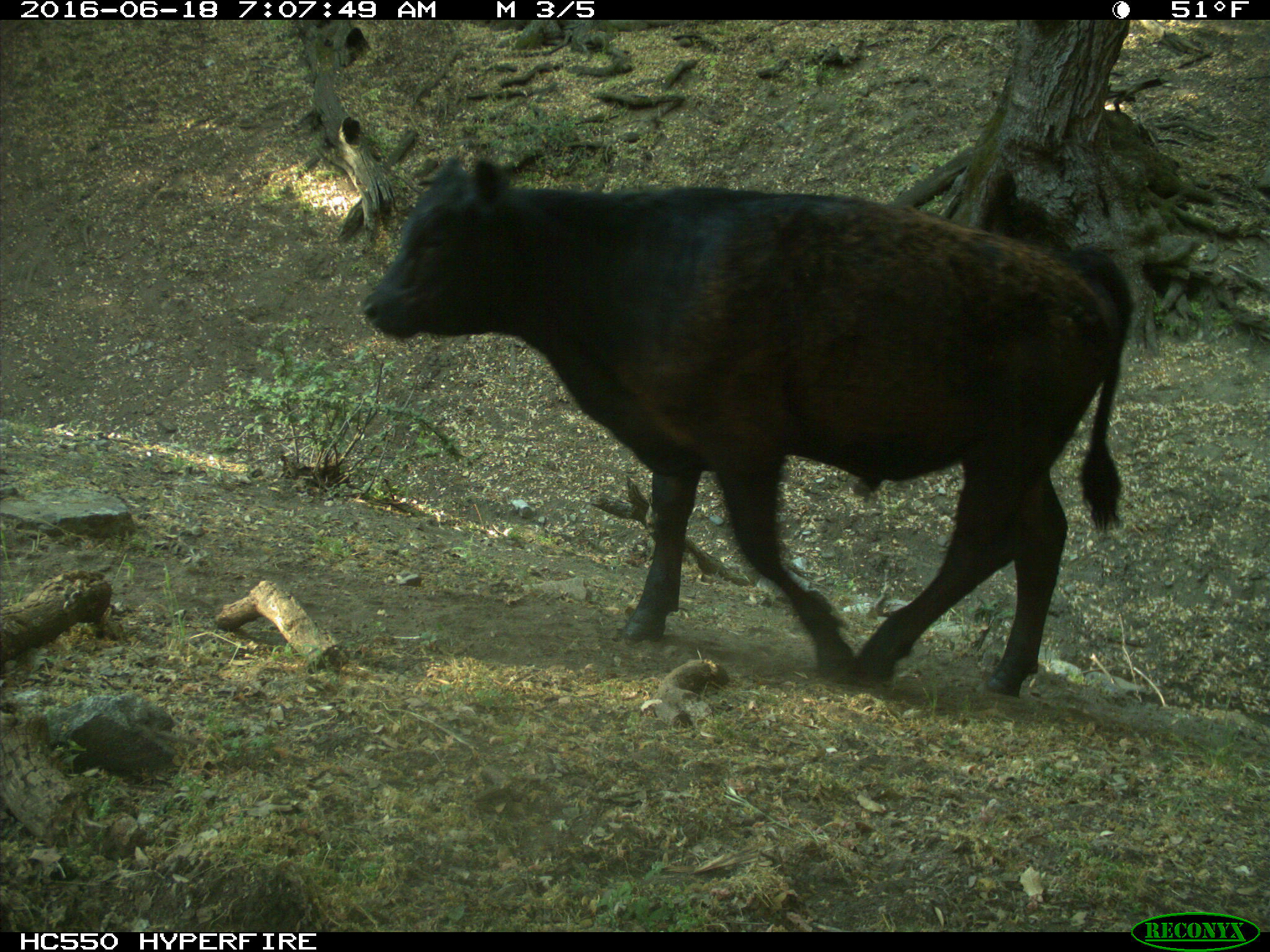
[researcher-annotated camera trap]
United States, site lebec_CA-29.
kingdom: Animalia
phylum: Chordata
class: Mammalia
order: Artiodactyla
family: Bovidae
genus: Bos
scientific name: Bos taurus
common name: domestic cow